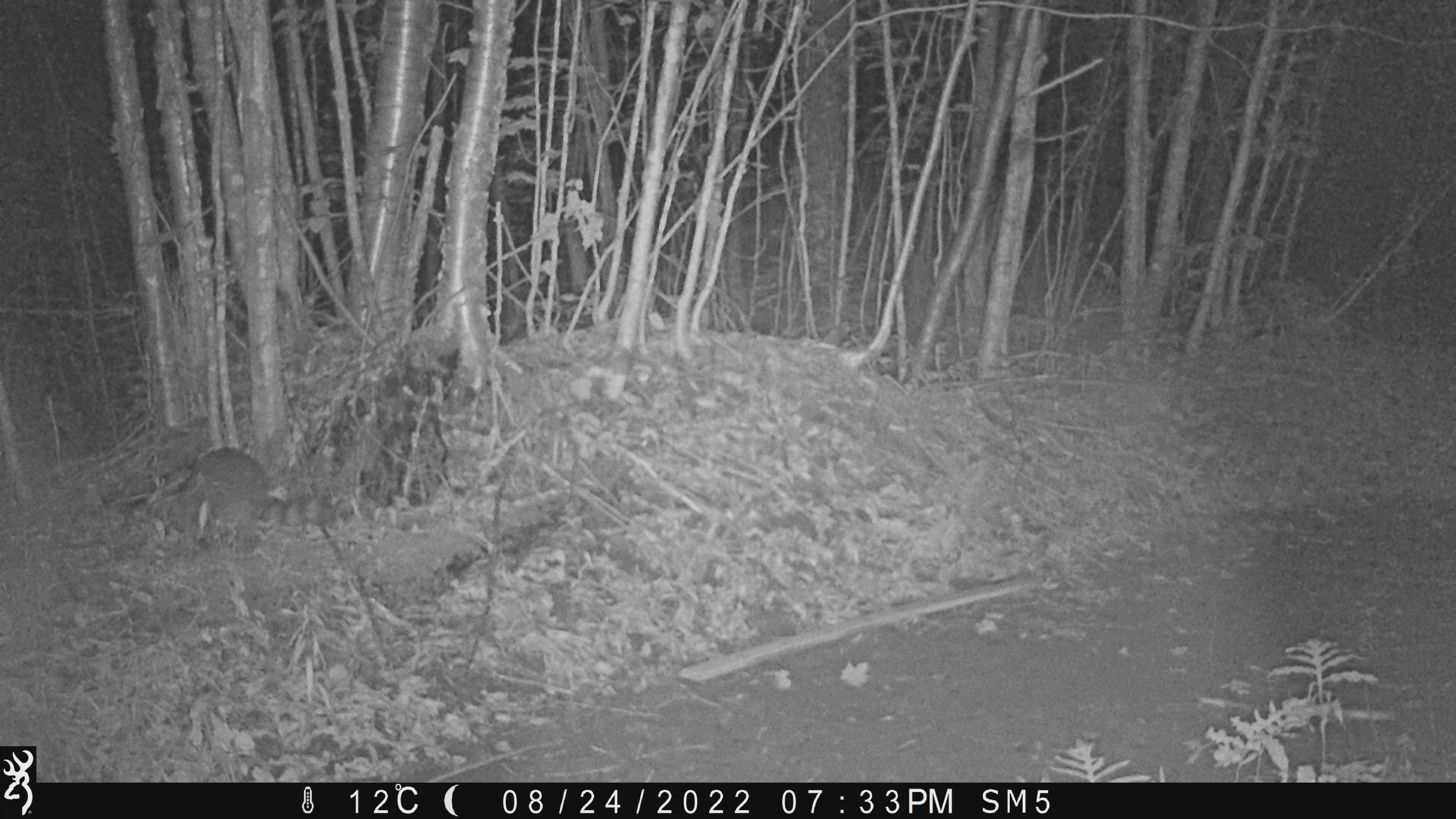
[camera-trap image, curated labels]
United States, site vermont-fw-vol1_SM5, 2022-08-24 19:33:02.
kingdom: Animalia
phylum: Chordata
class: Mammalia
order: Carnivora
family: Procyonidae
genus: Procyon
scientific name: Procyon lotor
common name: raccoon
Raccoon (Procyon lotor).